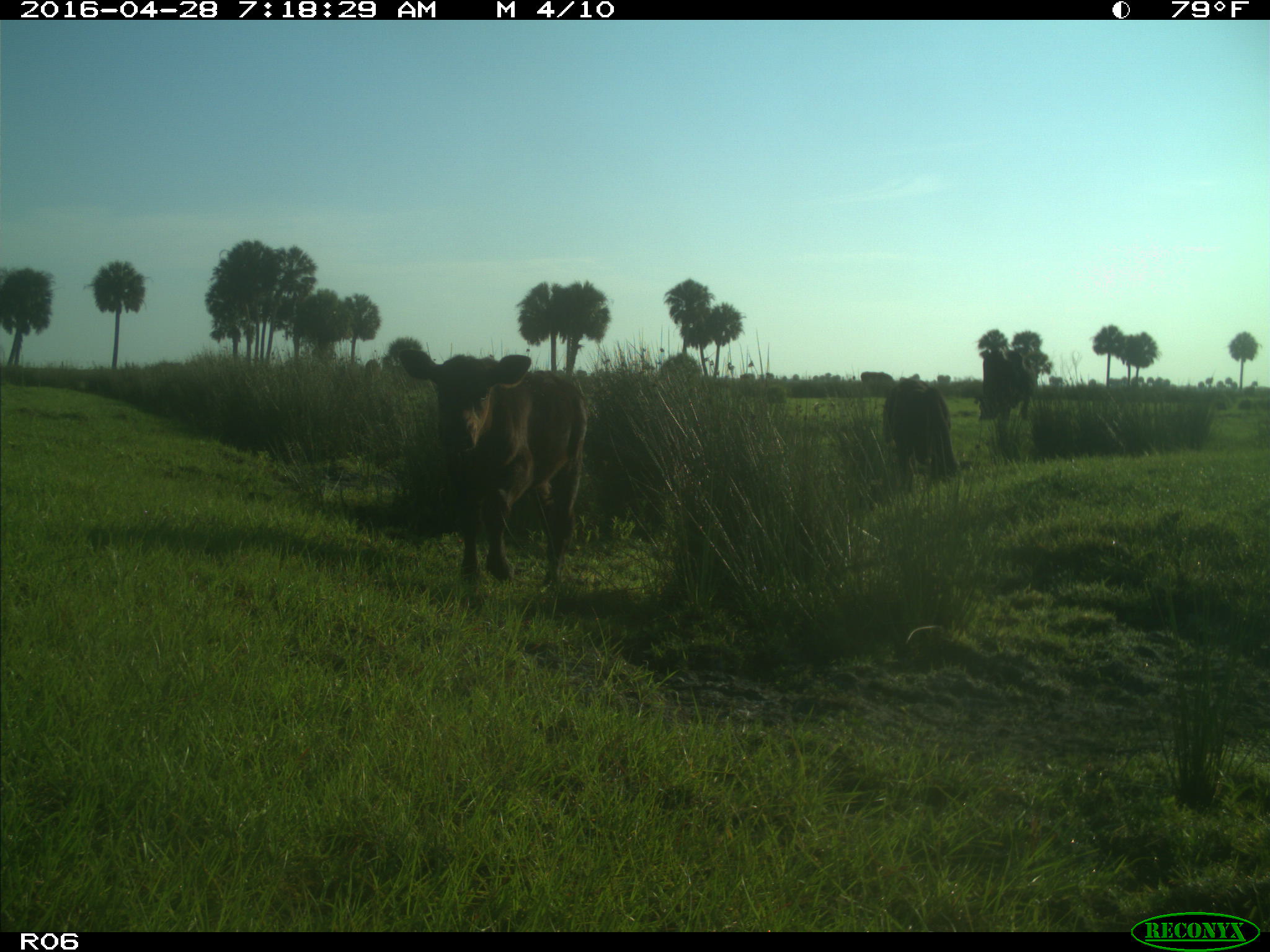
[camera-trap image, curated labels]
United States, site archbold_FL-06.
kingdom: Animalia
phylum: Chordata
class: Mammalia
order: Artiodactyla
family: Bovidae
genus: Bos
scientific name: Bos taurus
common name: domestic cow